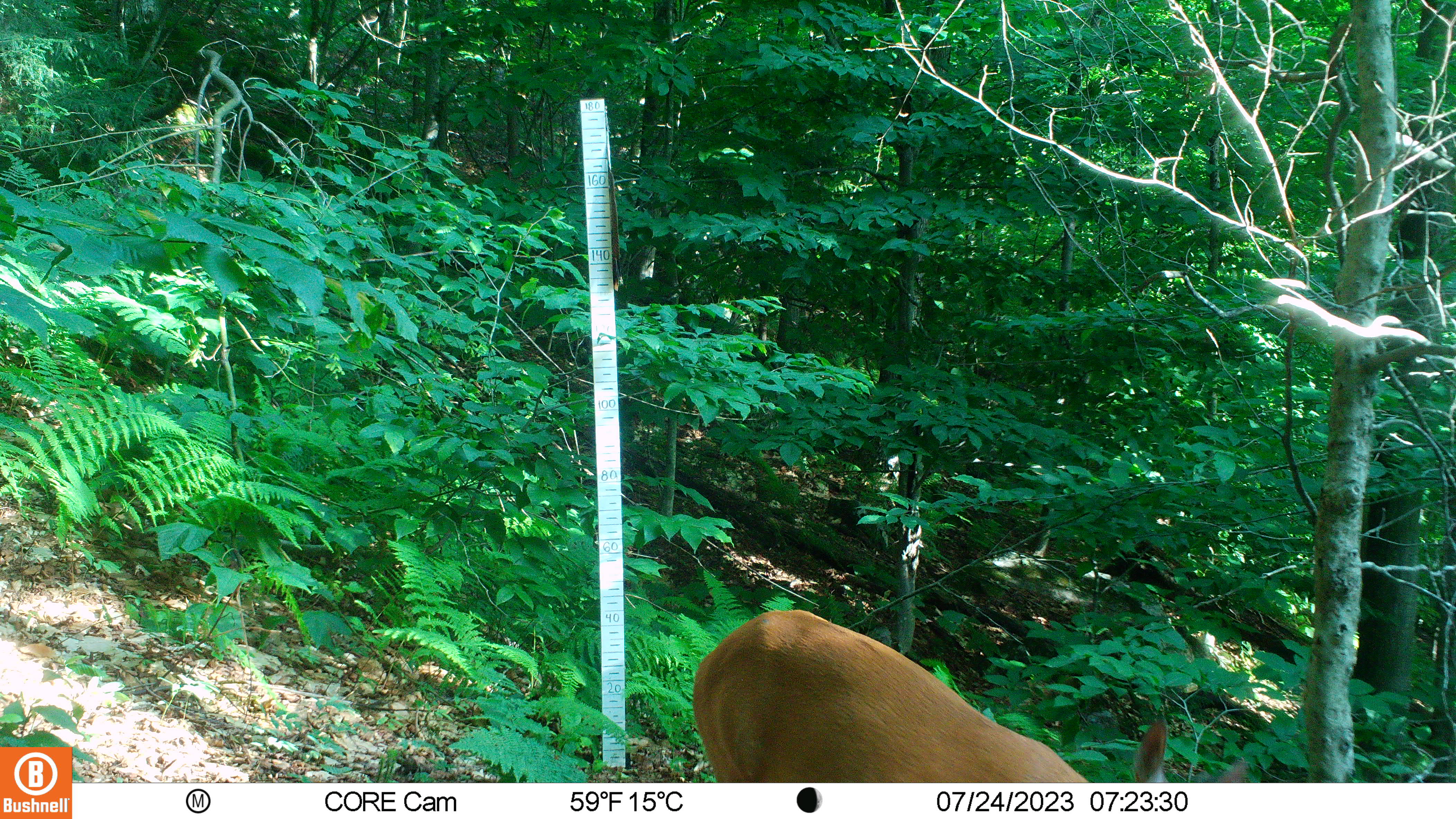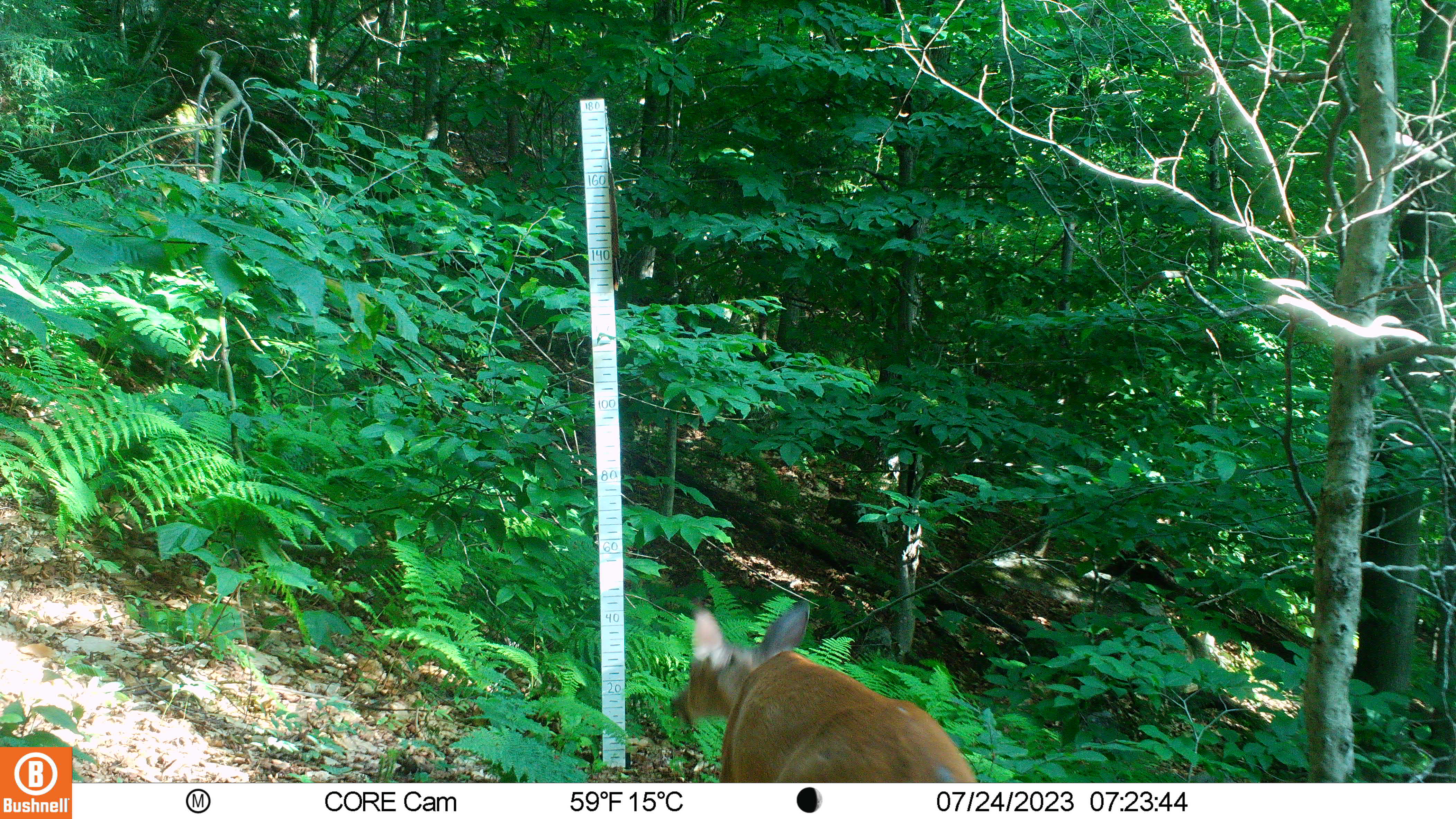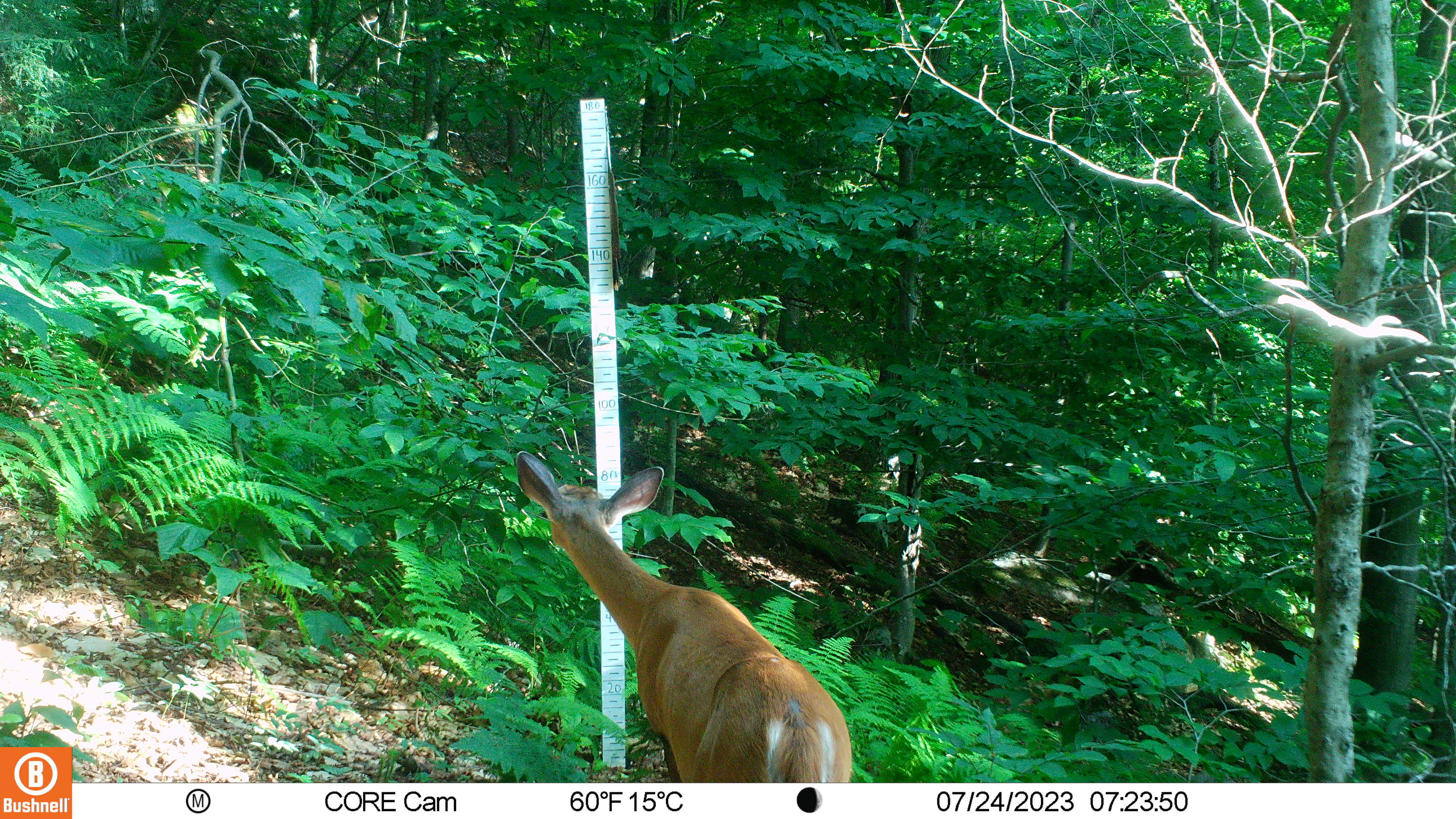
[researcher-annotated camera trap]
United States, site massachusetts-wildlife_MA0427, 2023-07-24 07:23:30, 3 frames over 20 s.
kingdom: Animalia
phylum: Chordata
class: Mammalia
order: Artiodactyla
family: Cervidae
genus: Odocoileus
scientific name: Odocoileus virginianus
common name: white-tailed deer